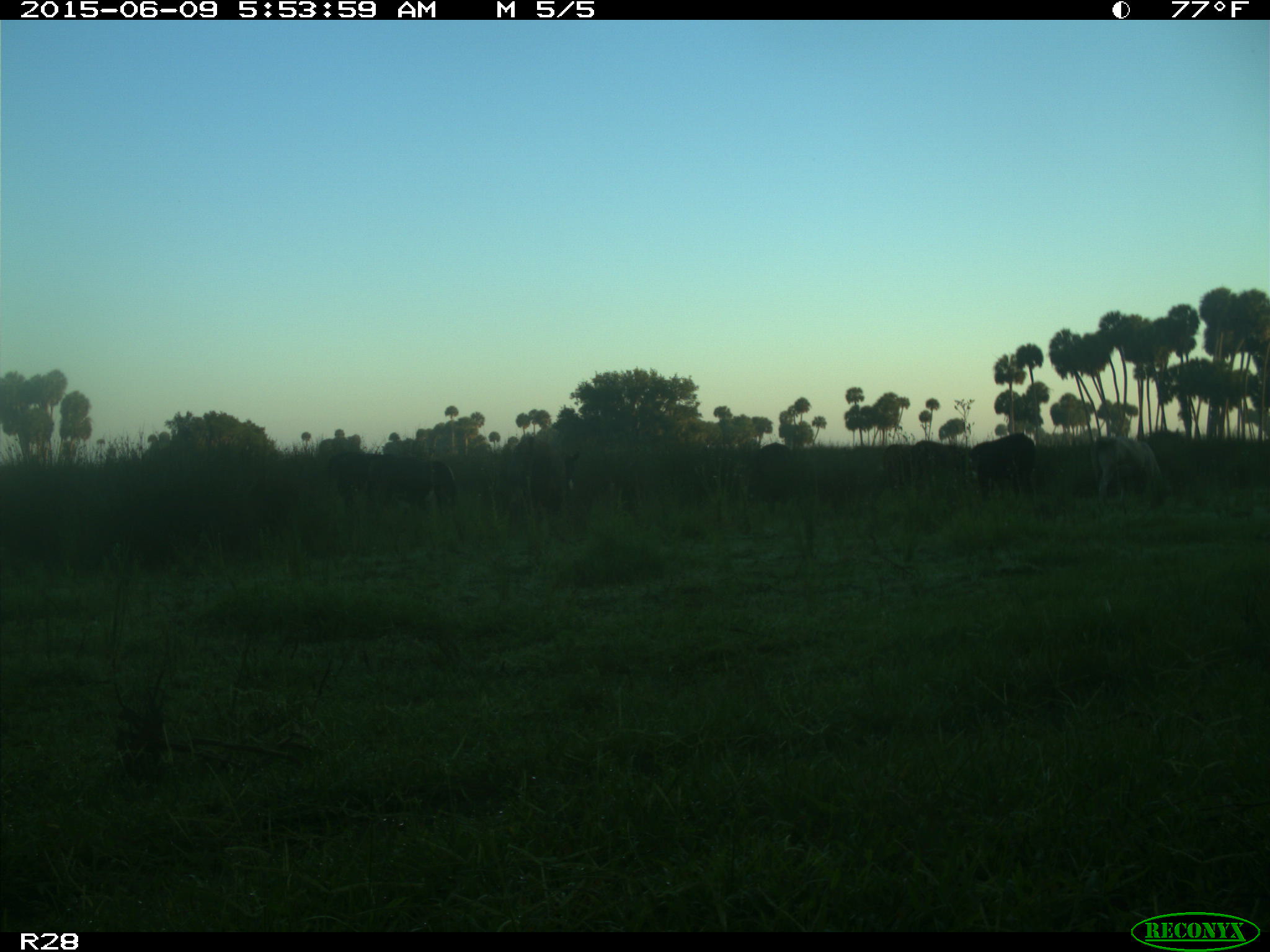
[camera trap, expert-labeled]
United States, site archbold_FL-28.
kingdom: Animalia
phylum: Chordata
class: Mammalia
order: Artiodactyla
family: Bovidae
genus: Bos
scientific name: Bos taurus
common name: domestic cow